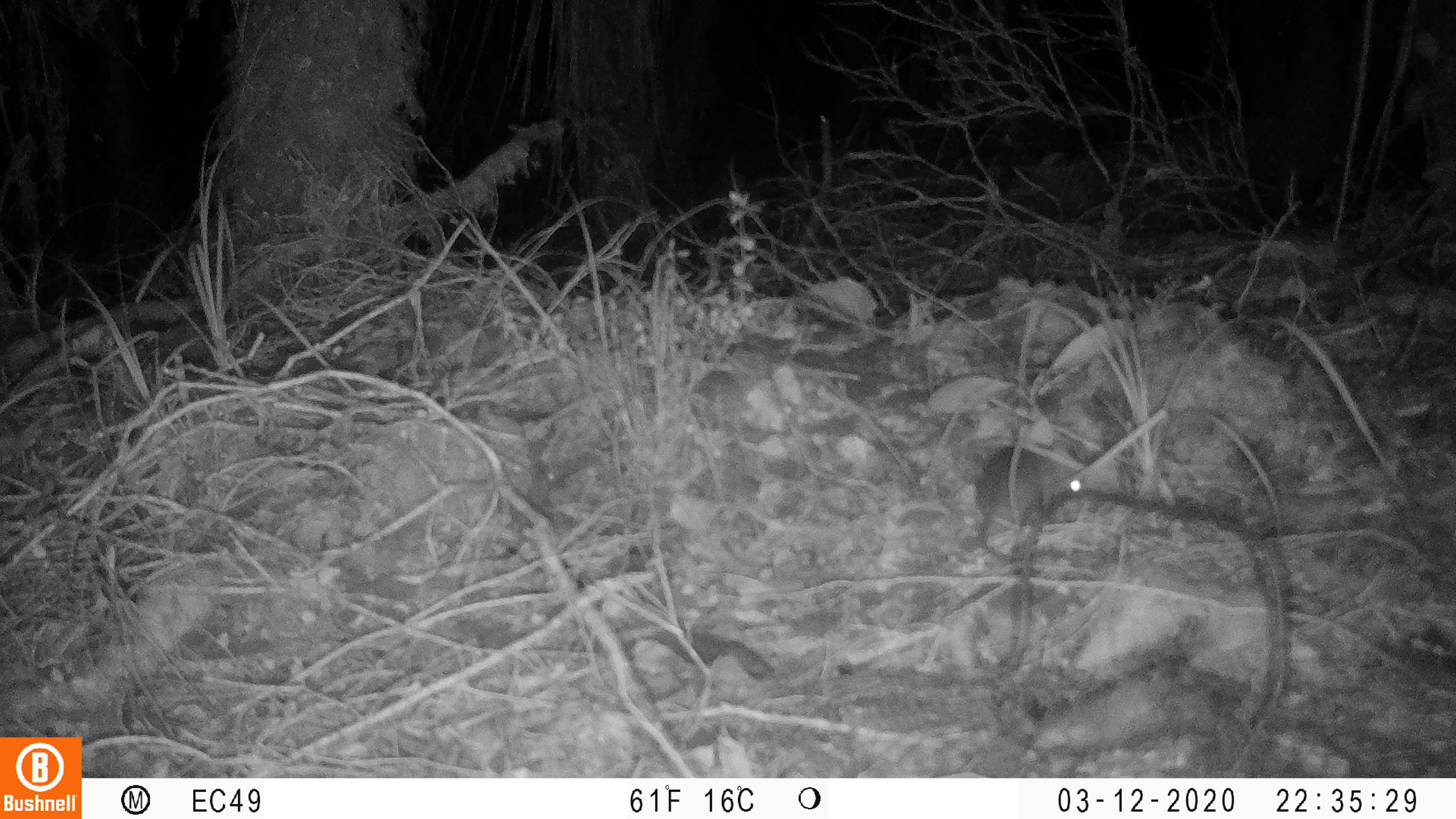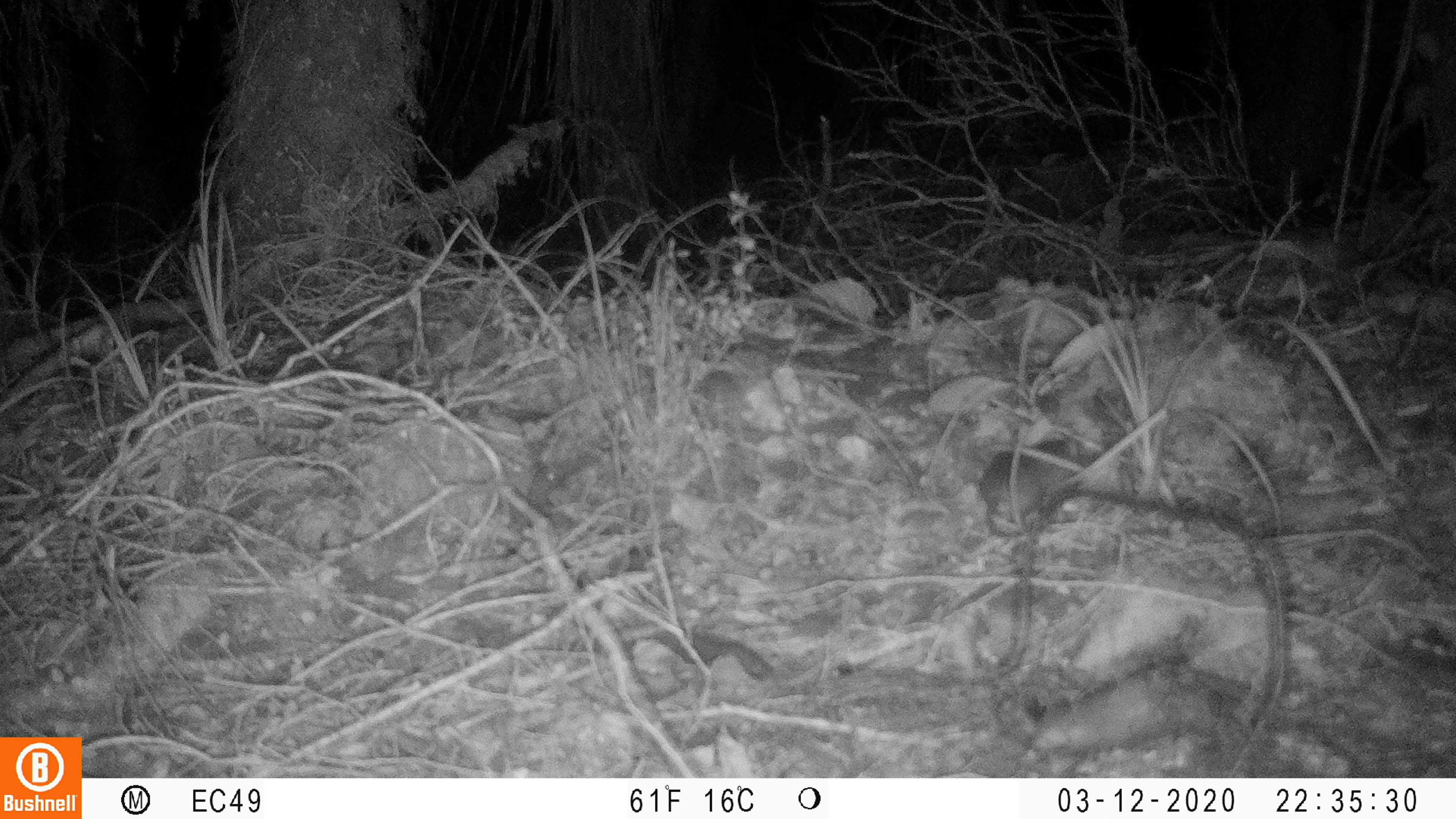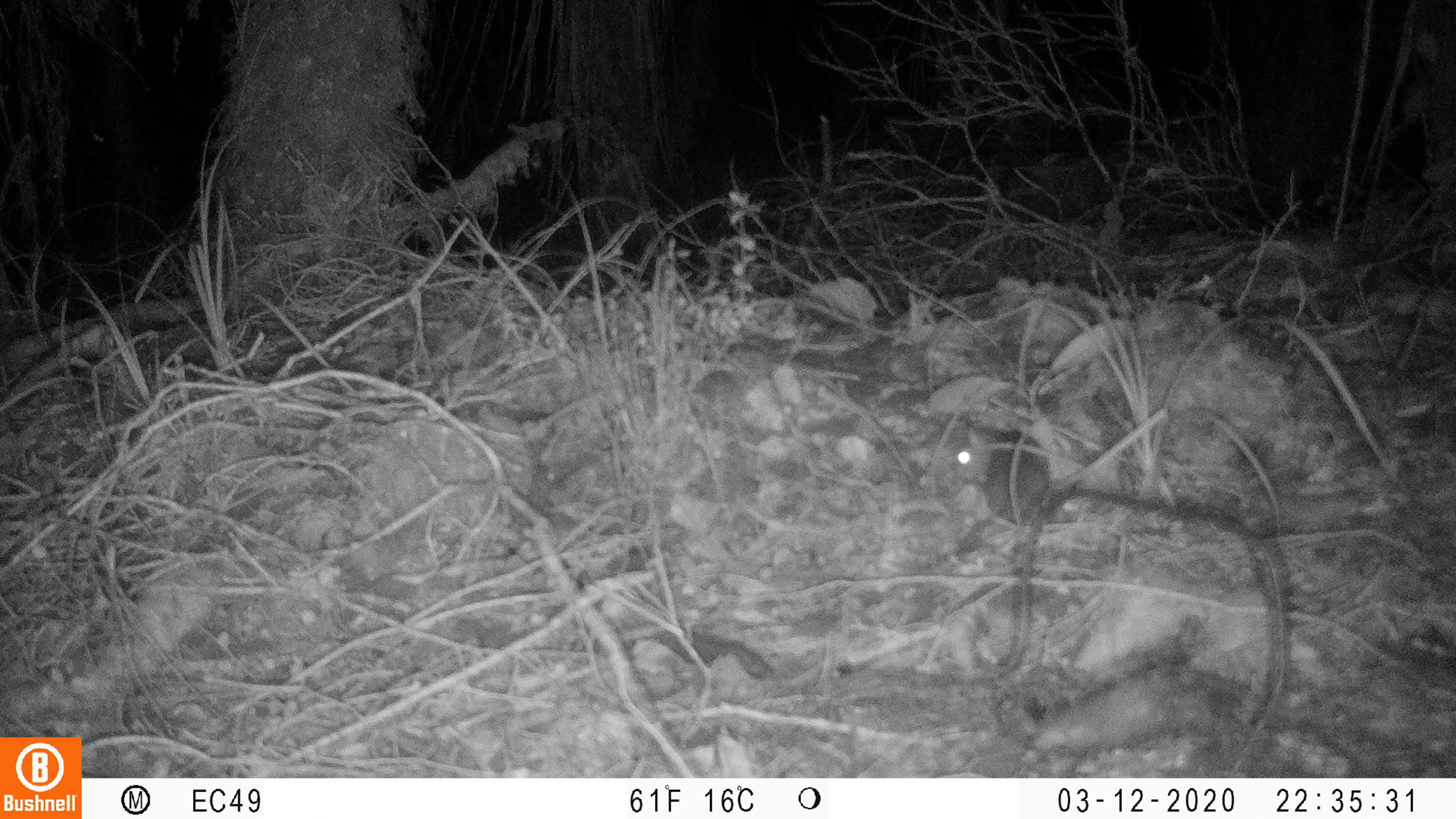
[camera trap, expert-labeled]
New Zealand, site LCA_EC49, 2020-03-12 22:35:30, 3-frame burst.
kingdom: Animalia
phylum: Chordata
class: Mammalia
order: Rodentia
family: Muridae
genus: Mus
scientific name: Mus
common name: mouse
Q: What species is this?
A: Mouse (Mus).